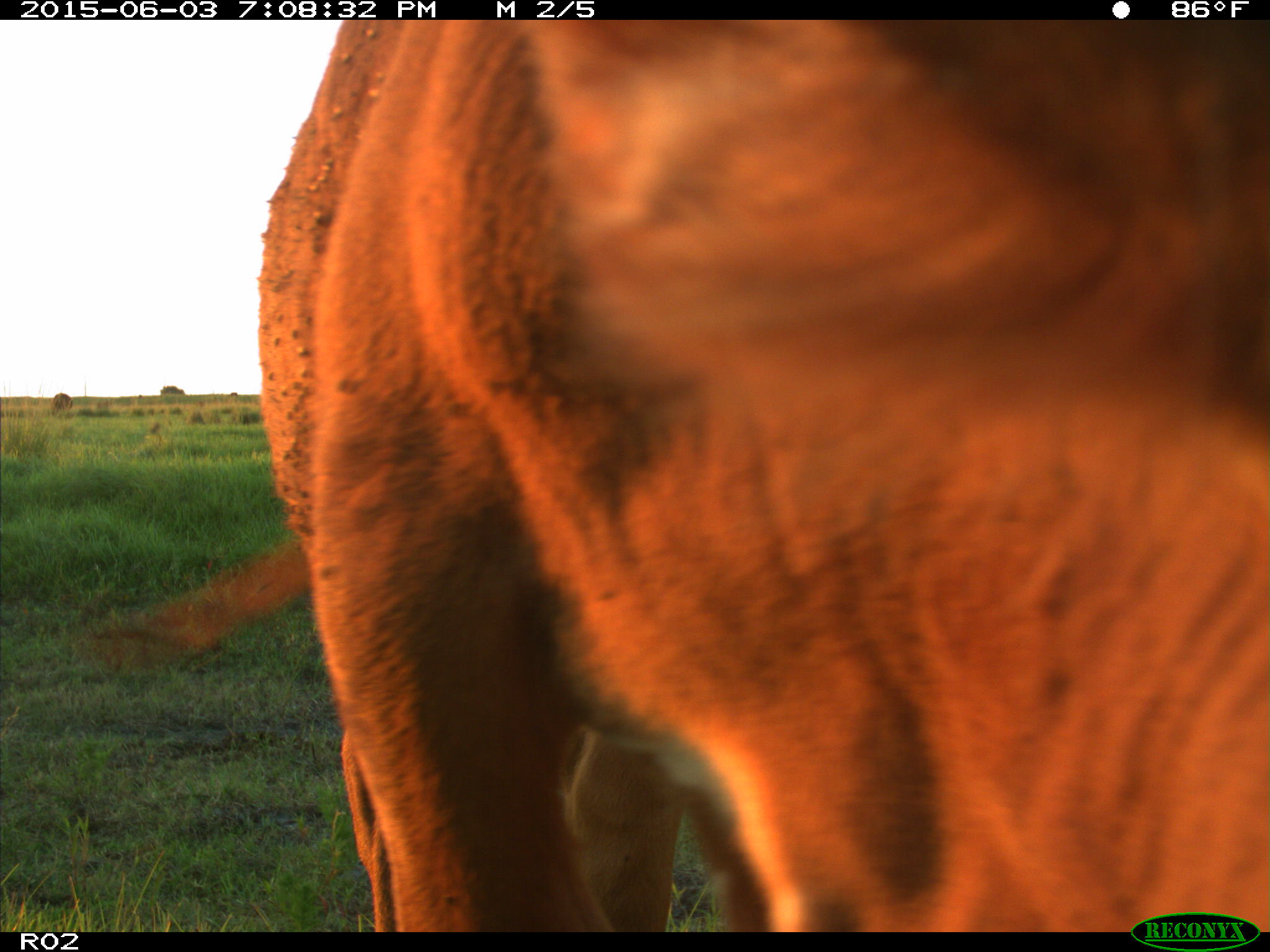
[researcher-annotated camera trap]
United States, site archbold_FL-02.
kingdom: Animalia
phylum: Chordata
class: Mammalia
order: Artiodactyla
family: Bovidae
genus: Bos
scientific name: Bos taurus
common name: domestic cow